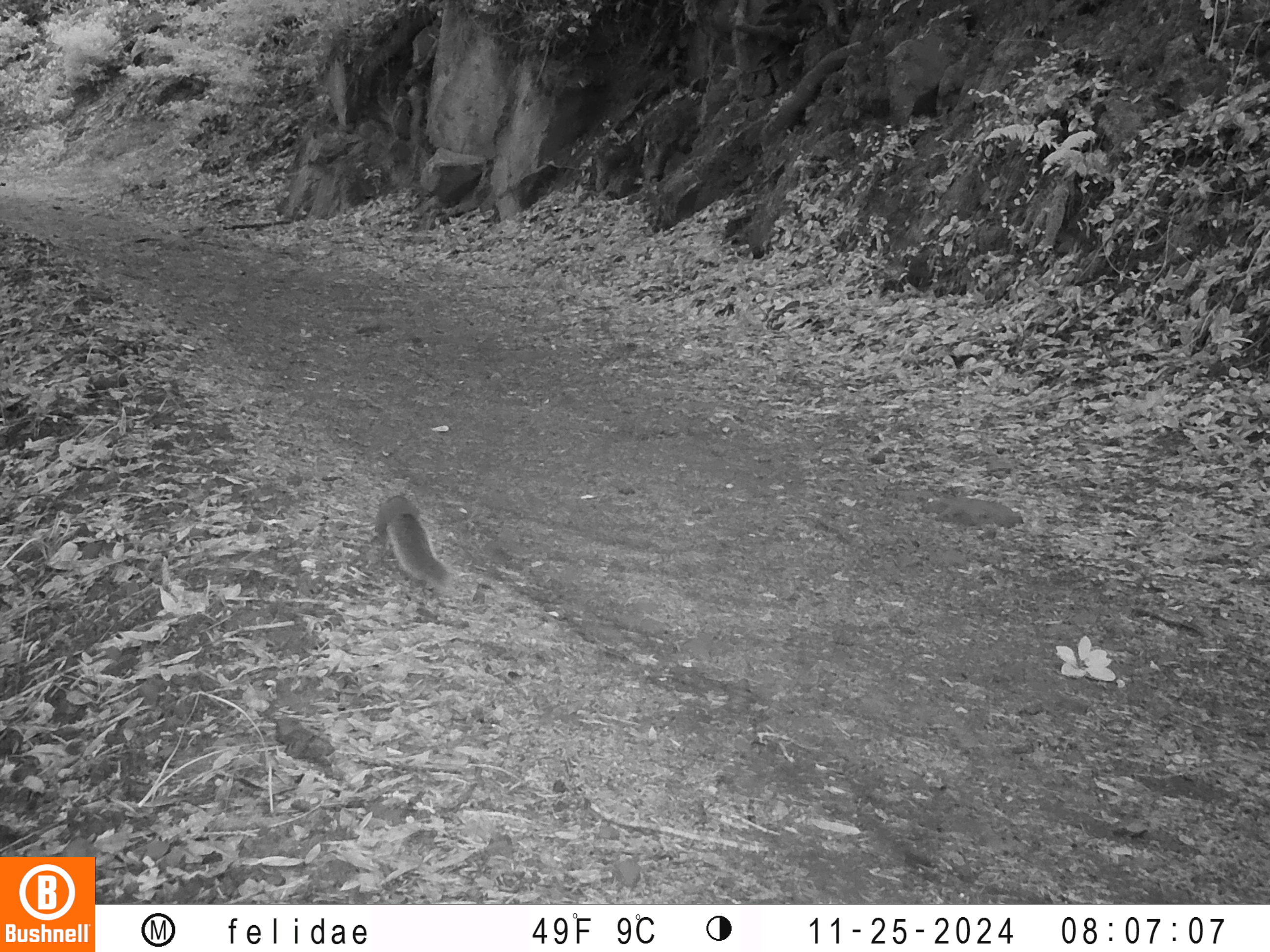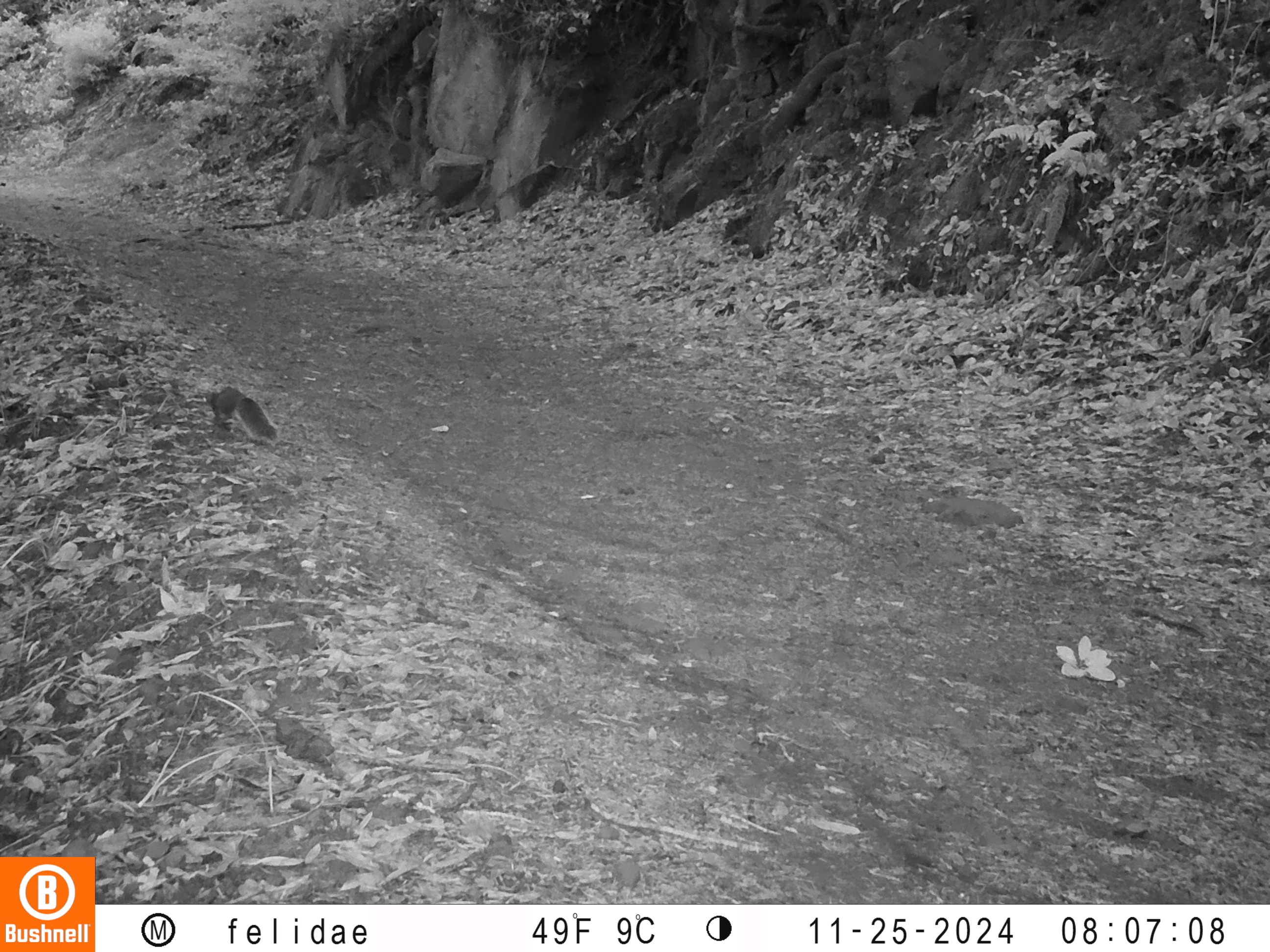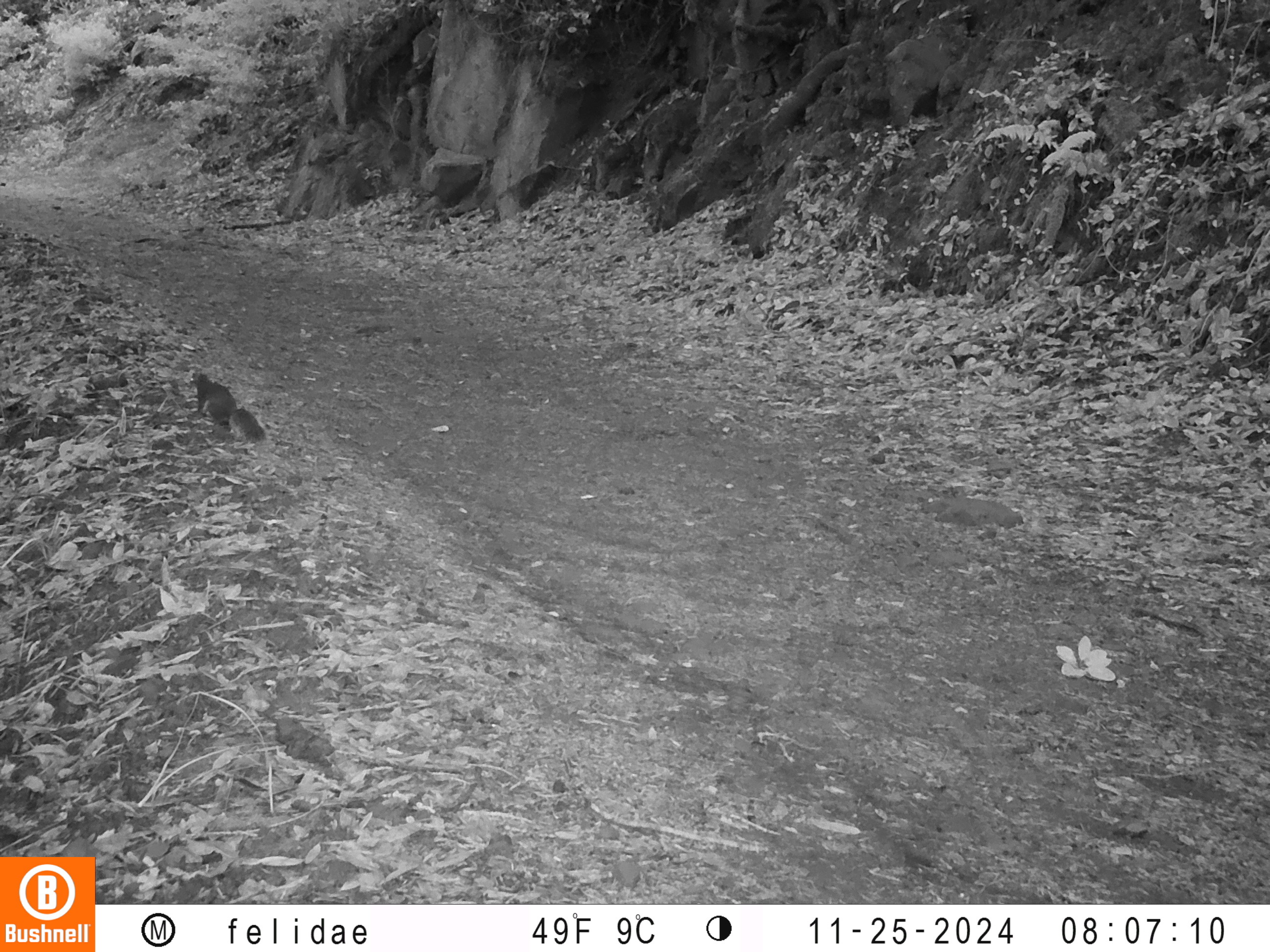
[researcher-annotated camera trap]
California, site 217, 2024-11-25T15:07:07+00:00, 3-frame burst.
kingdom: Animalia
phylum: Chordata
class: Mammalia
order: Rodentia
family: Sciuridae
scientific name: Sciuridae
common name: squirrel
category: unknown squirrel